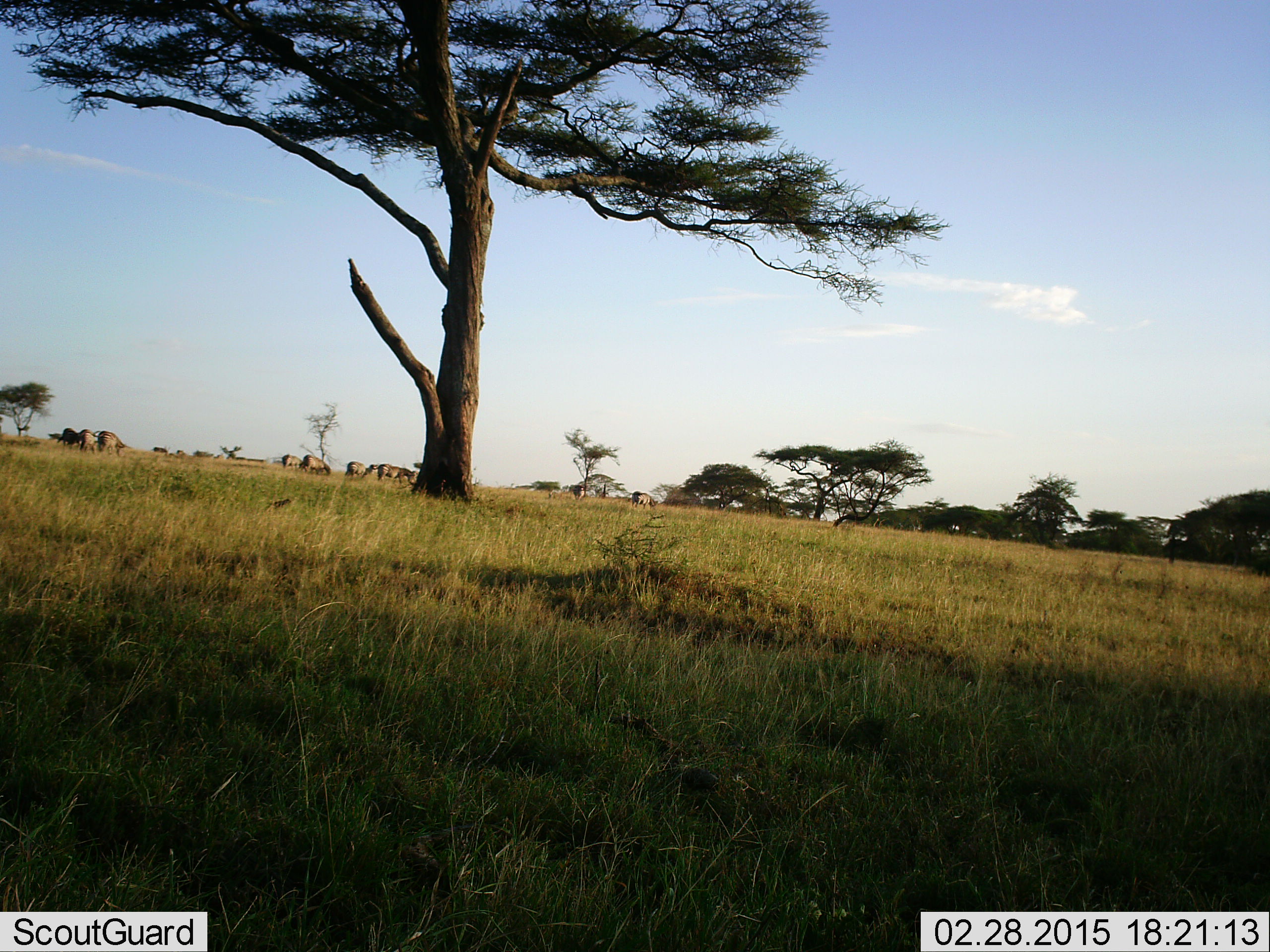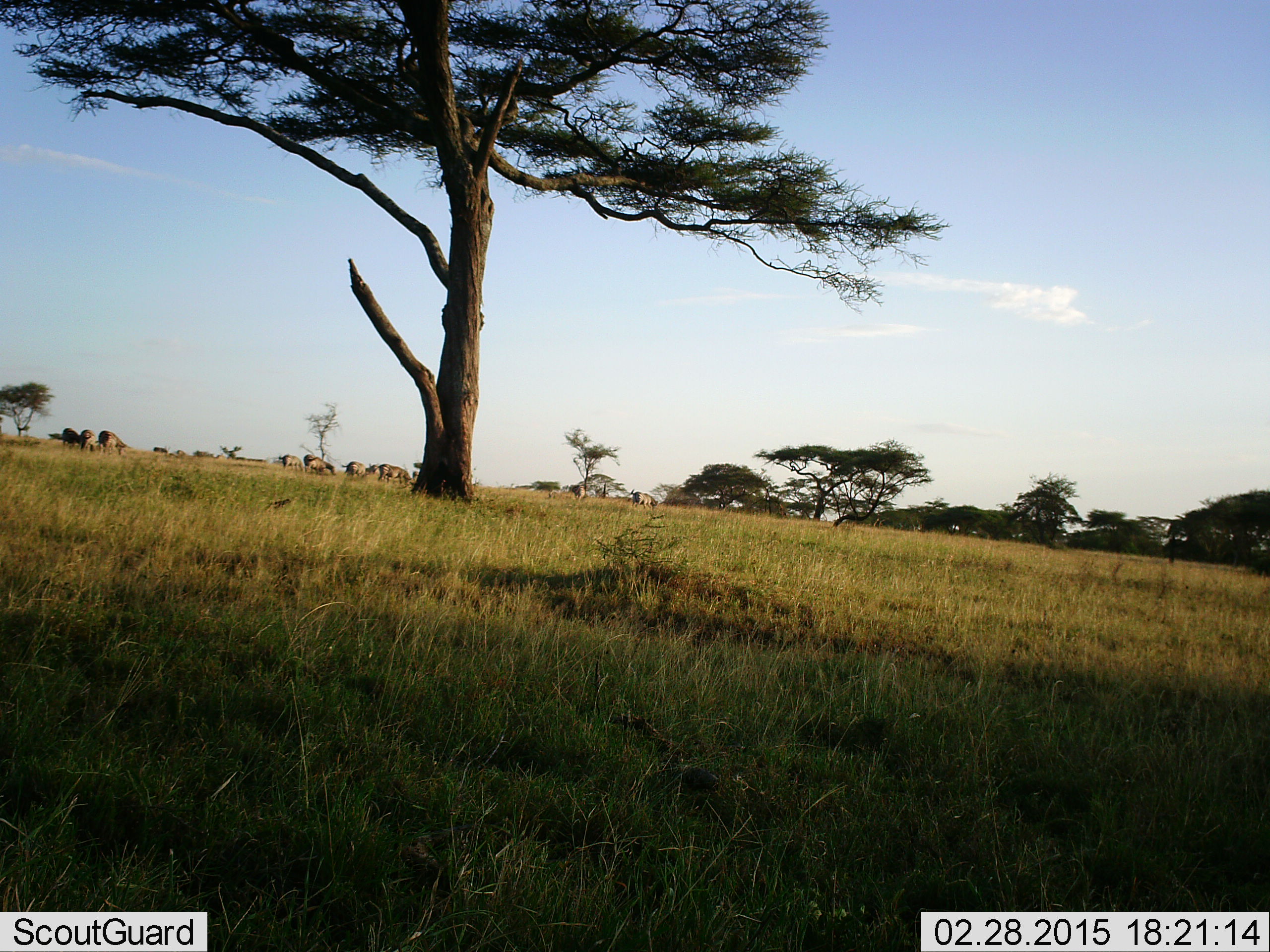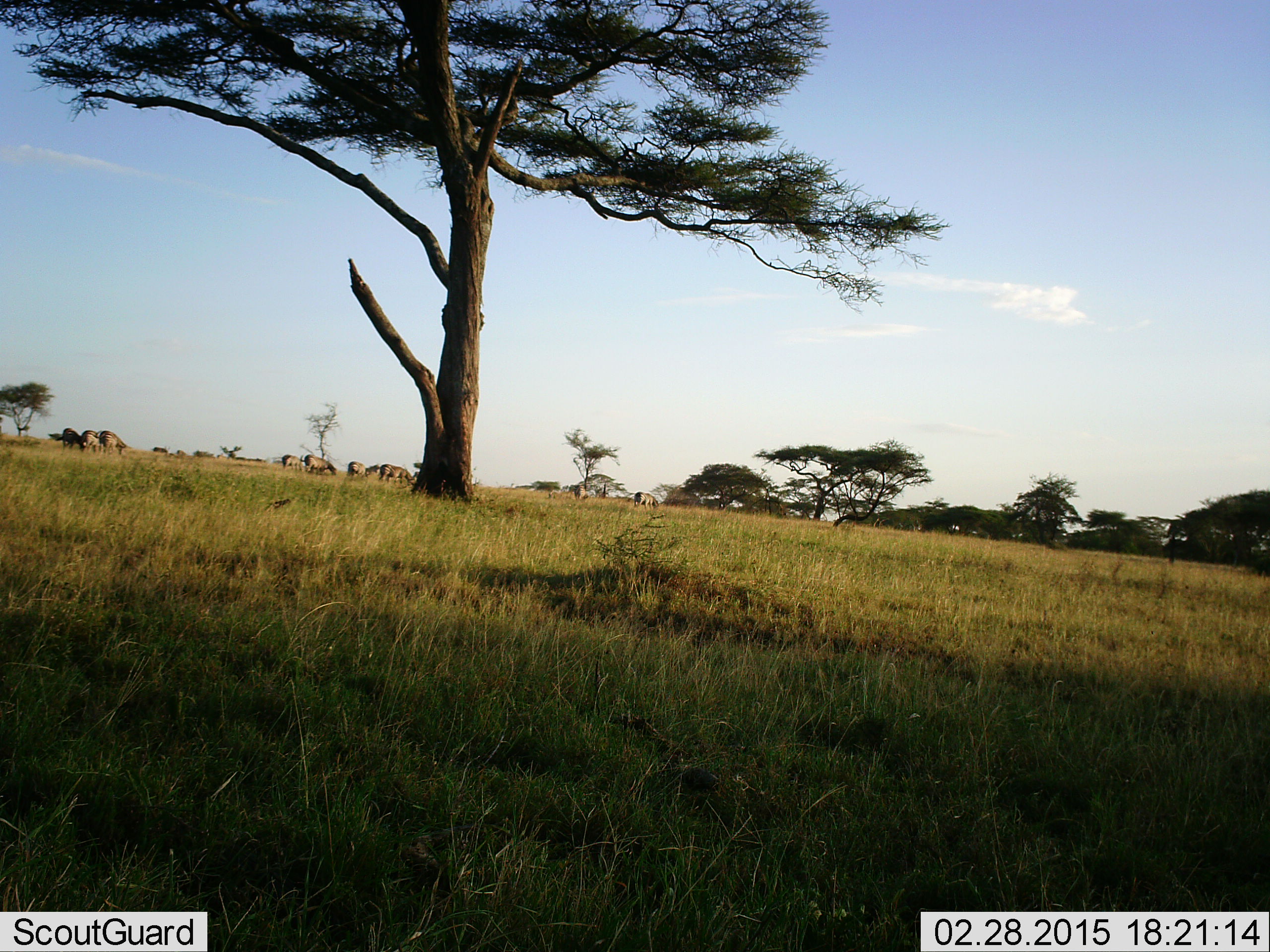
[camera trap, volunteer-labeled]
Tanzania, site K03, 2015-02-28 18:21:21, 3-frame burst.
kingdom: Animalia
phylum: Chordata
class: Mammalia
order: Artiodactyla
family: Bovidae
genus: Connochaetes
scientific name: Connochaetes taurinus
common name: blue wildebeest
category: wildebeest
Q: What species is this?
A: Wildebeest (blue wildebeest) (Connochaetes taurinus).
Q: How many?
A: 9.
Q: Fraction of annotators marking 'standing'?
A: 45%.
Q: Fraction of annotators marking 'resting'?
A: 0%.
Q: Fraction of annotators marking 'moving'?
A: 9%.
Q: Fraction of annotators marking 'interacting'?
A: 0%.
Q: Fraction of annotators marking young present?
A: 0%.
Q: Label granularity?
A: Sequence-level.